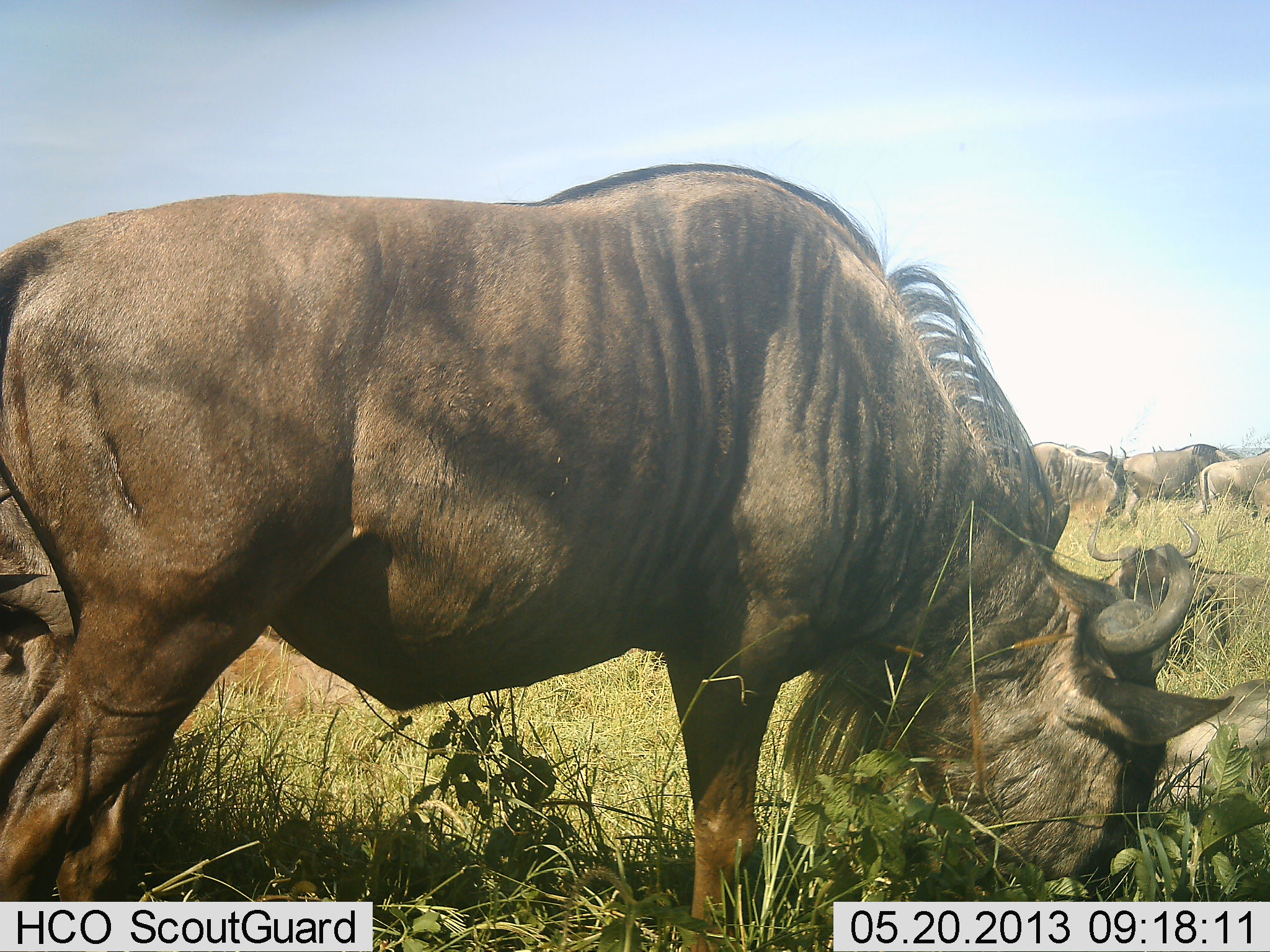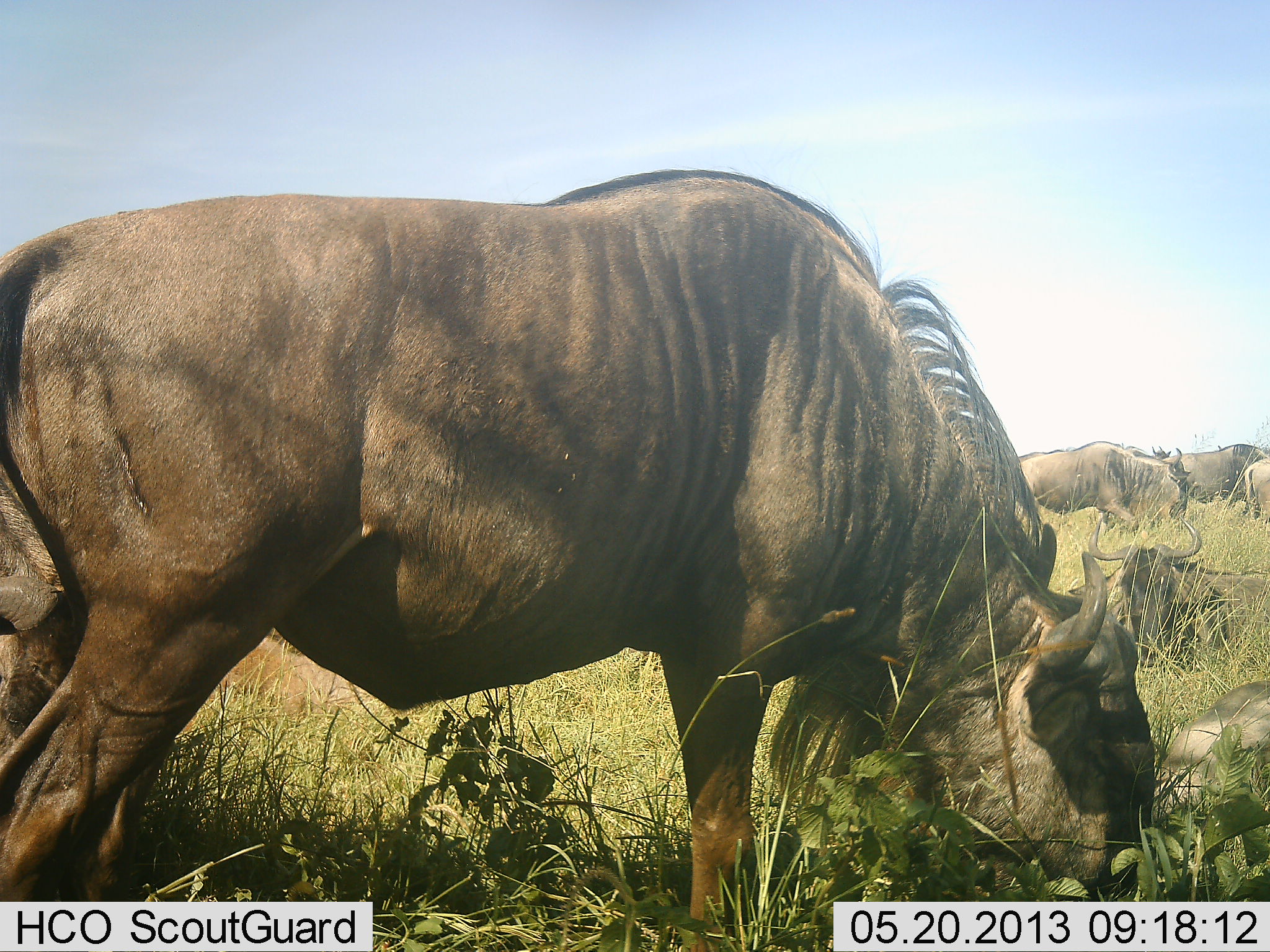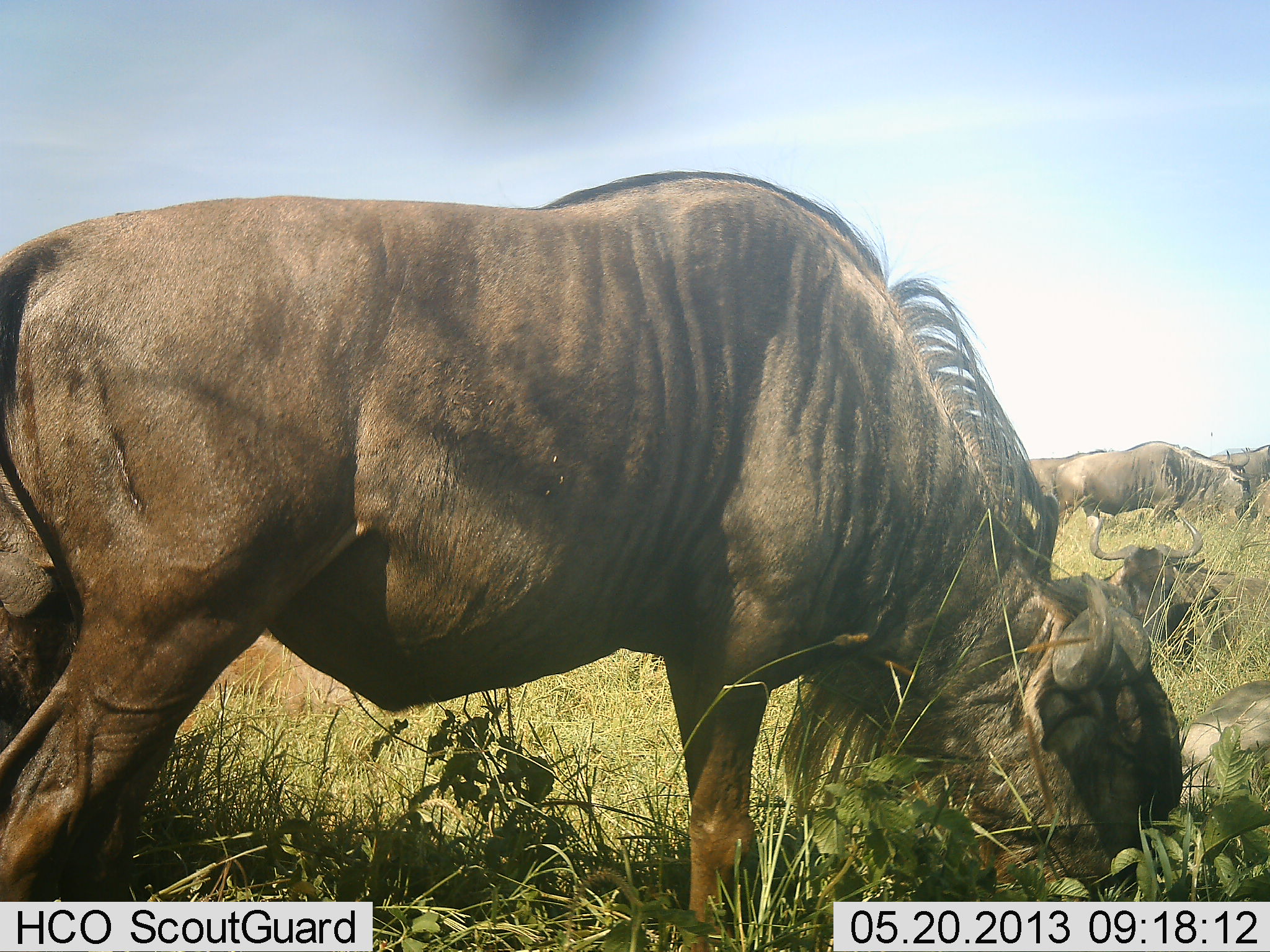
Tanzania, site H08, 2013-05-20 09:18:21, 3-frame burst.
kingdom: Animalia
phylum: Chordata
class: Mammalia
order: Artiodactyla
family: Bovidae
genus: Connochaetes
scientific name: Connochaetes taurinus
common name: blue wildebeest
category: wildebeest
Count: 6.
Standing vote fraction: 52%.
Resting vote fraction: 60%.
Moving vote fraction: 56%.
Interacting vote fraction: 4%.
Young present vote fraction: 0%.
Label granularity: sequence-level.